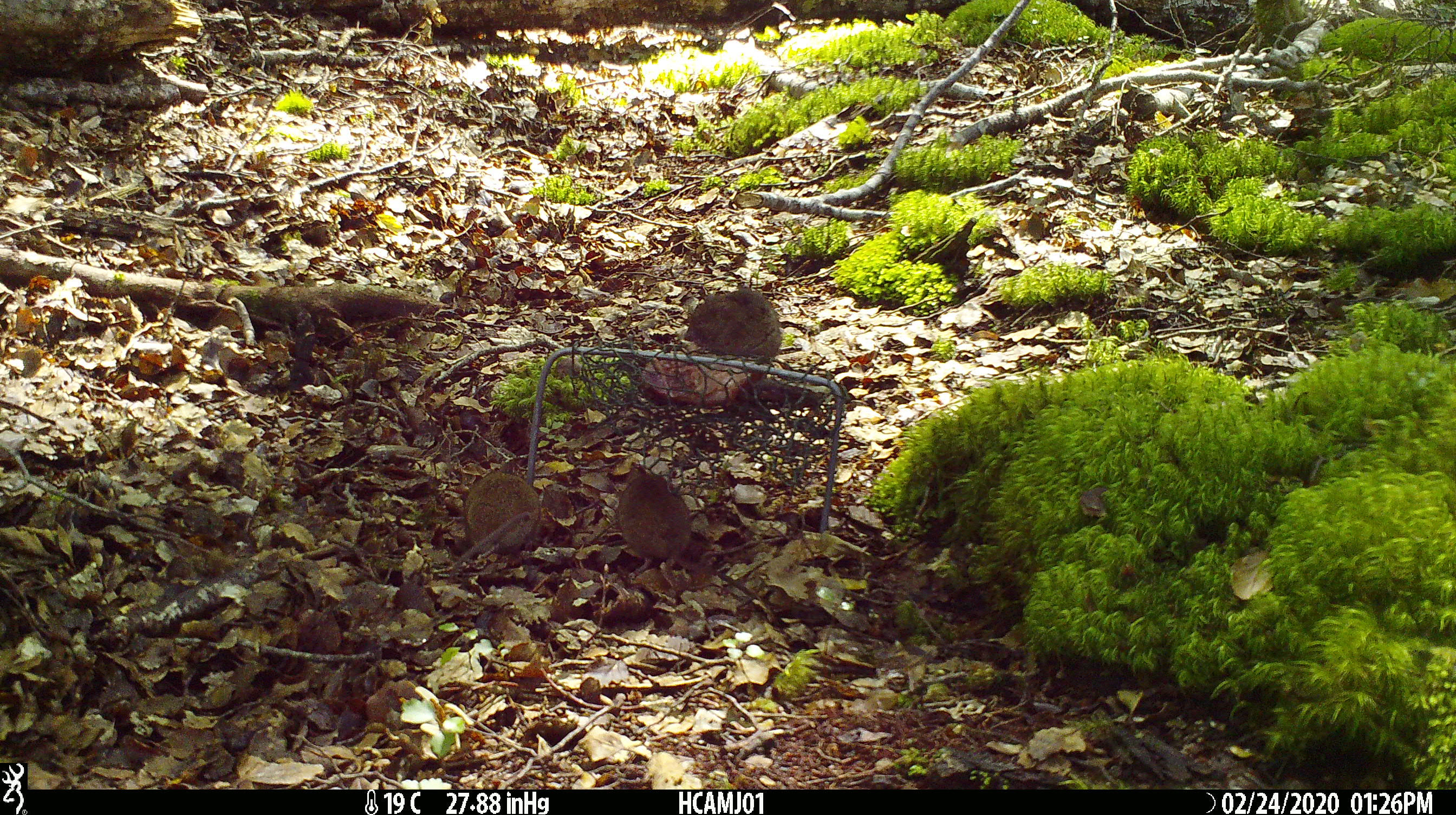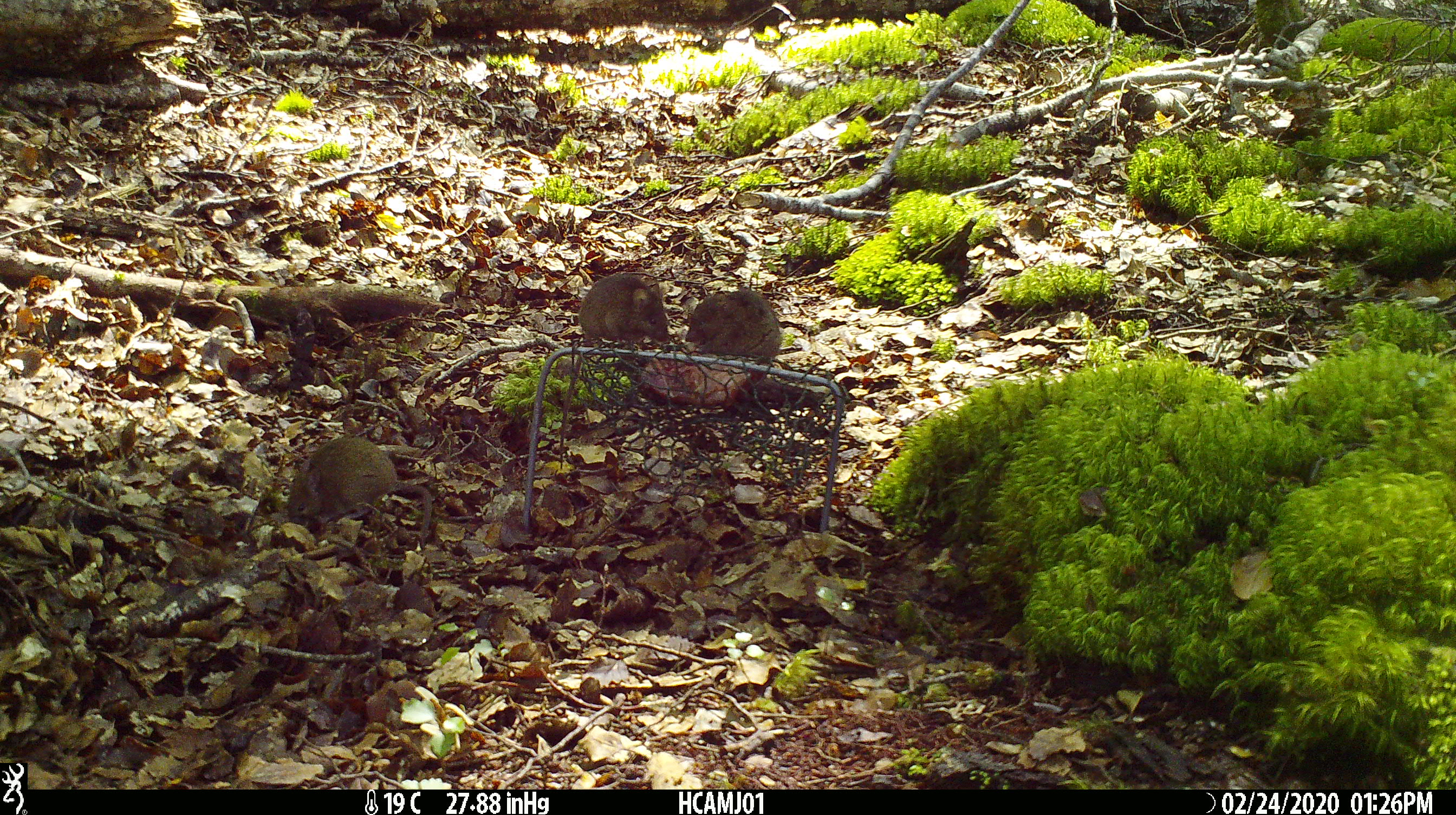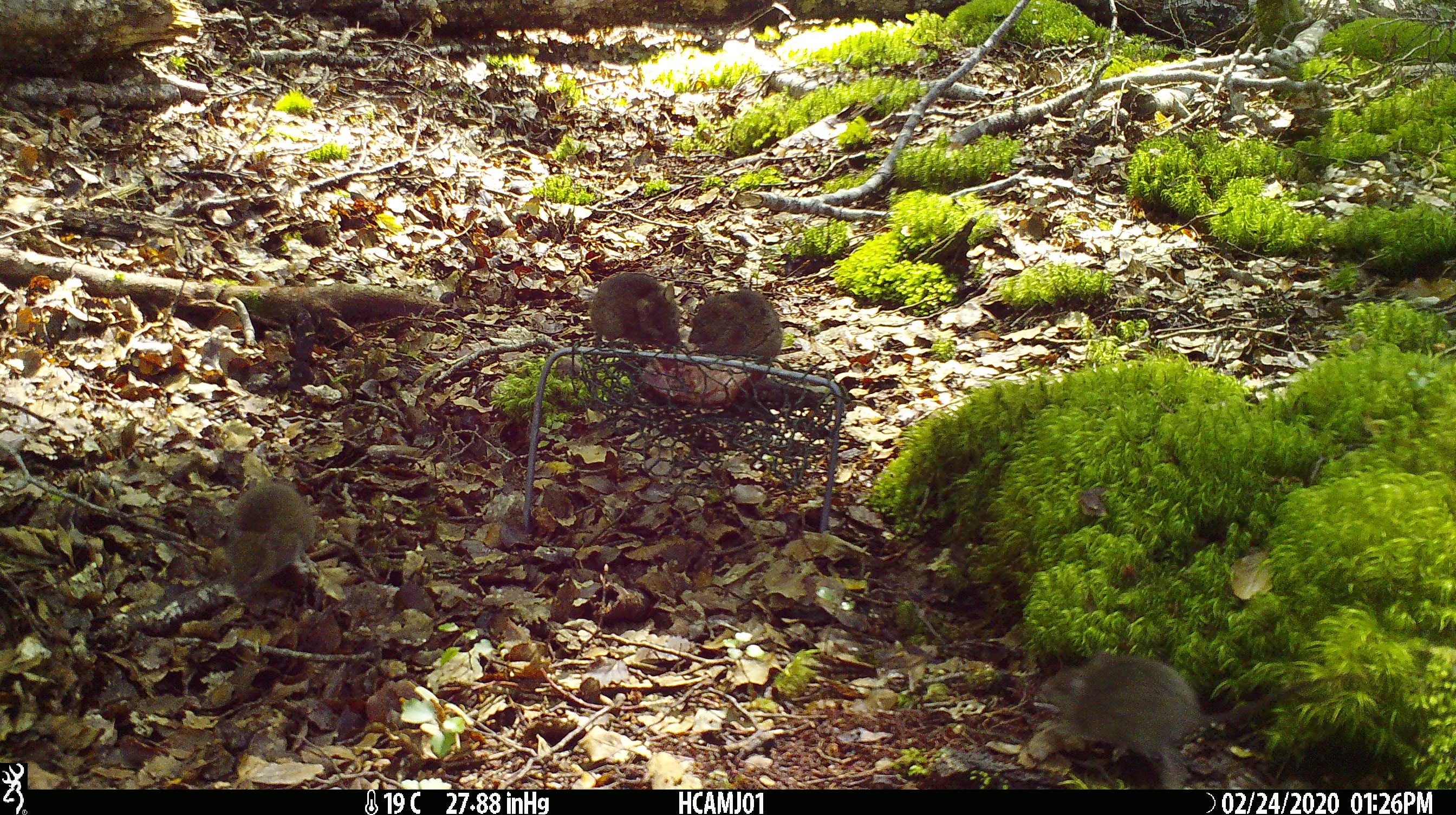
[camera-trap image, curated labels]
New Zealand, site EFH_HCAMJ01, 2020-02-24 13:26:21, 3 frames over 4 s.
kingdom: Animalia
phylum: Chordata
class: Mammalia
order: Rodentia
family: Muridae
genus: Mus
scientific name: Mus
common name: mouse